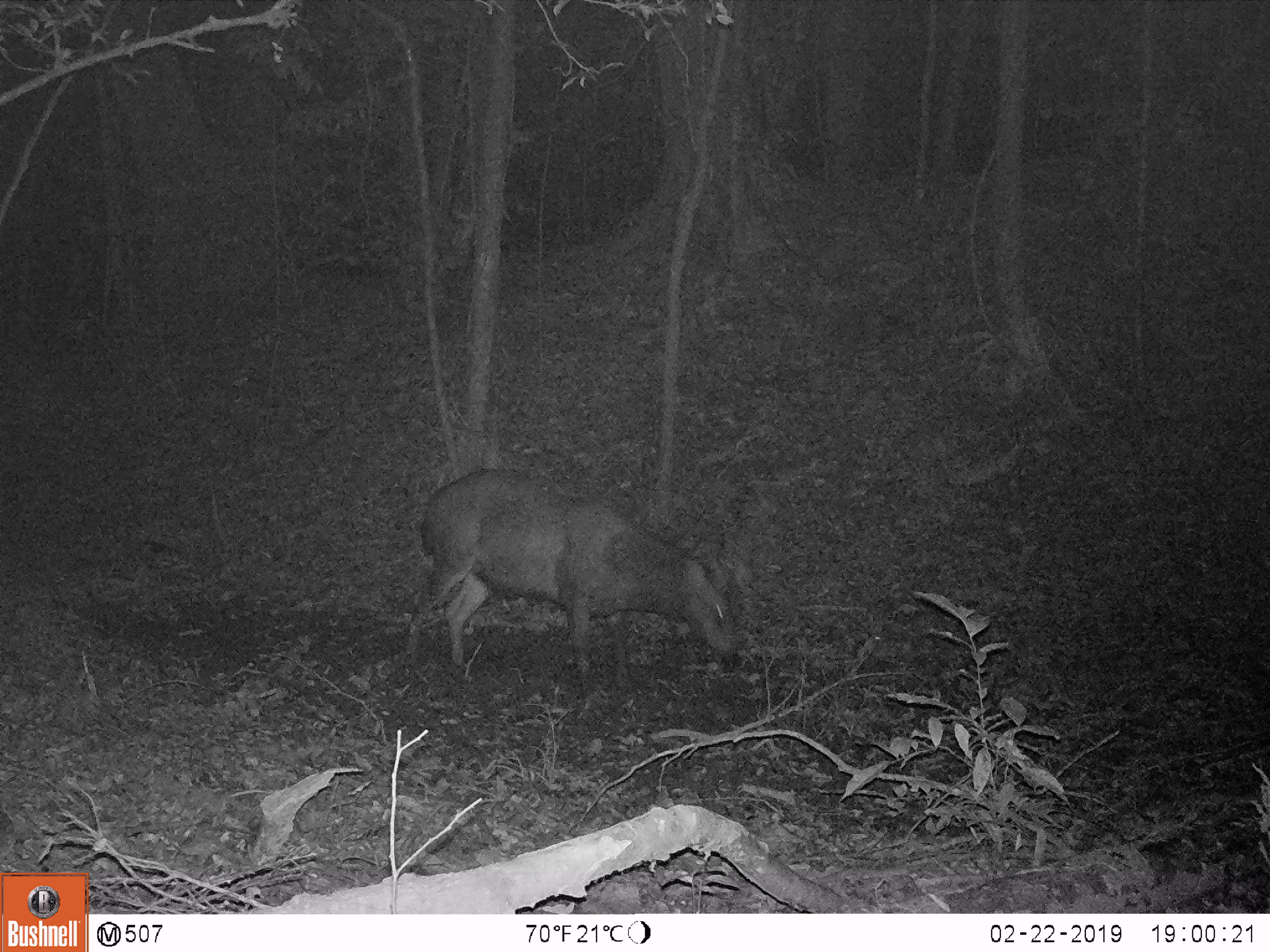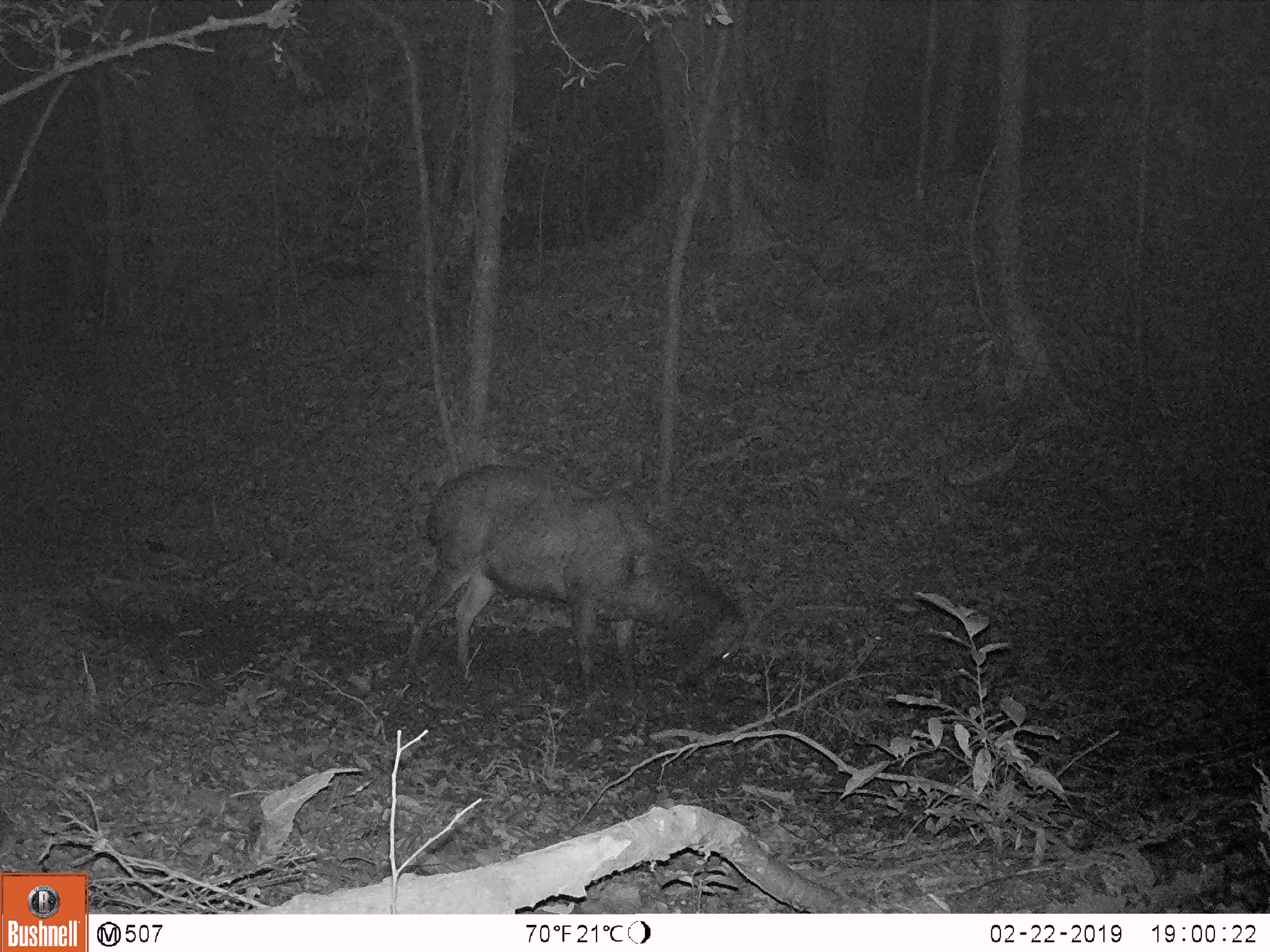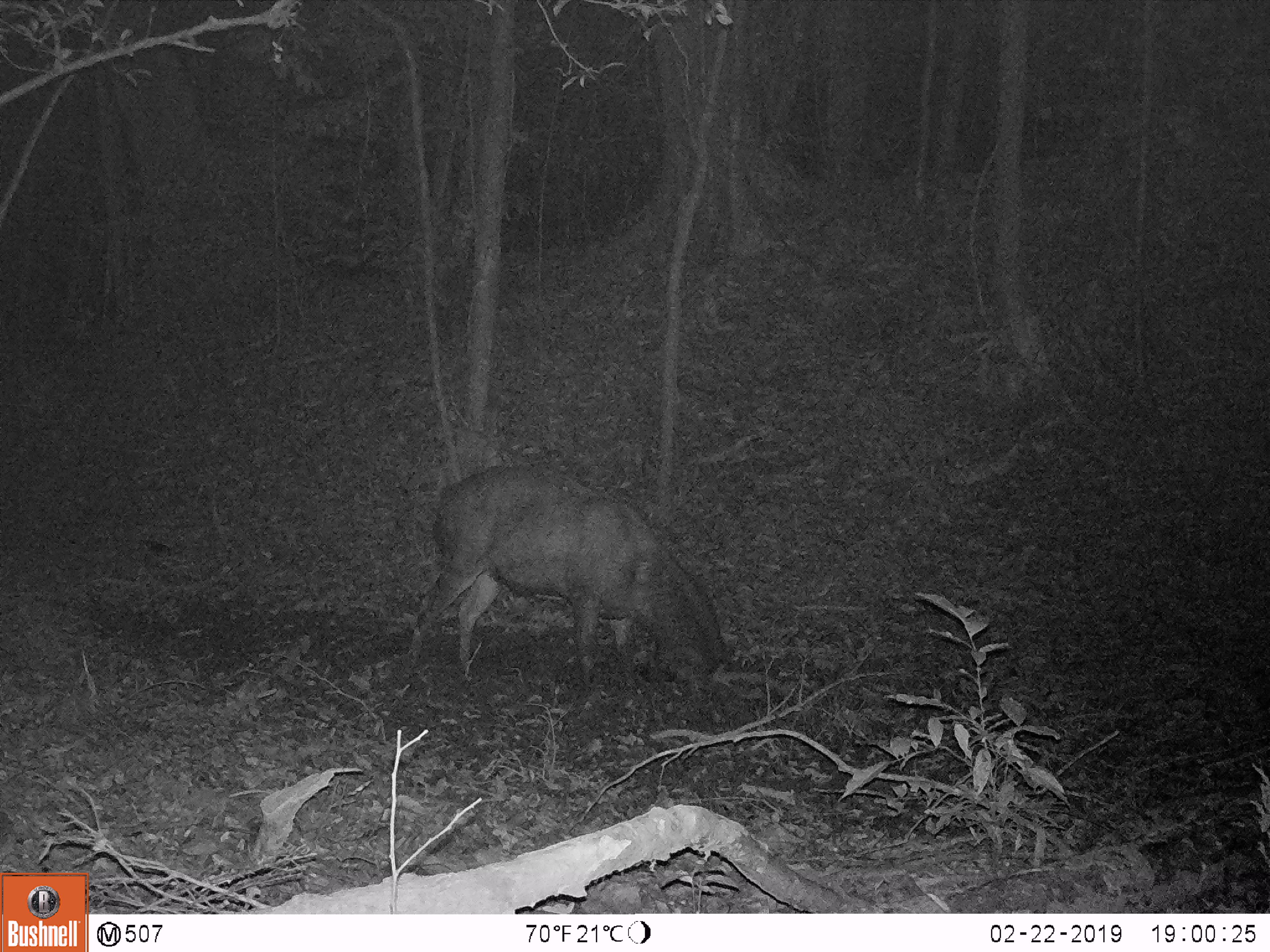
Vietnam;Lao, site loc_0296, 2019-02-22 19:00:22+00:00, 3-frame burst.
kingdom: Animalia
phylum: Chordata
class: Mammalia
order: Artiodactyla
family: Cervidae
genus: Rusa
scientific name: Rusa unicolor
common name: sambar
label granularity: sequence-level